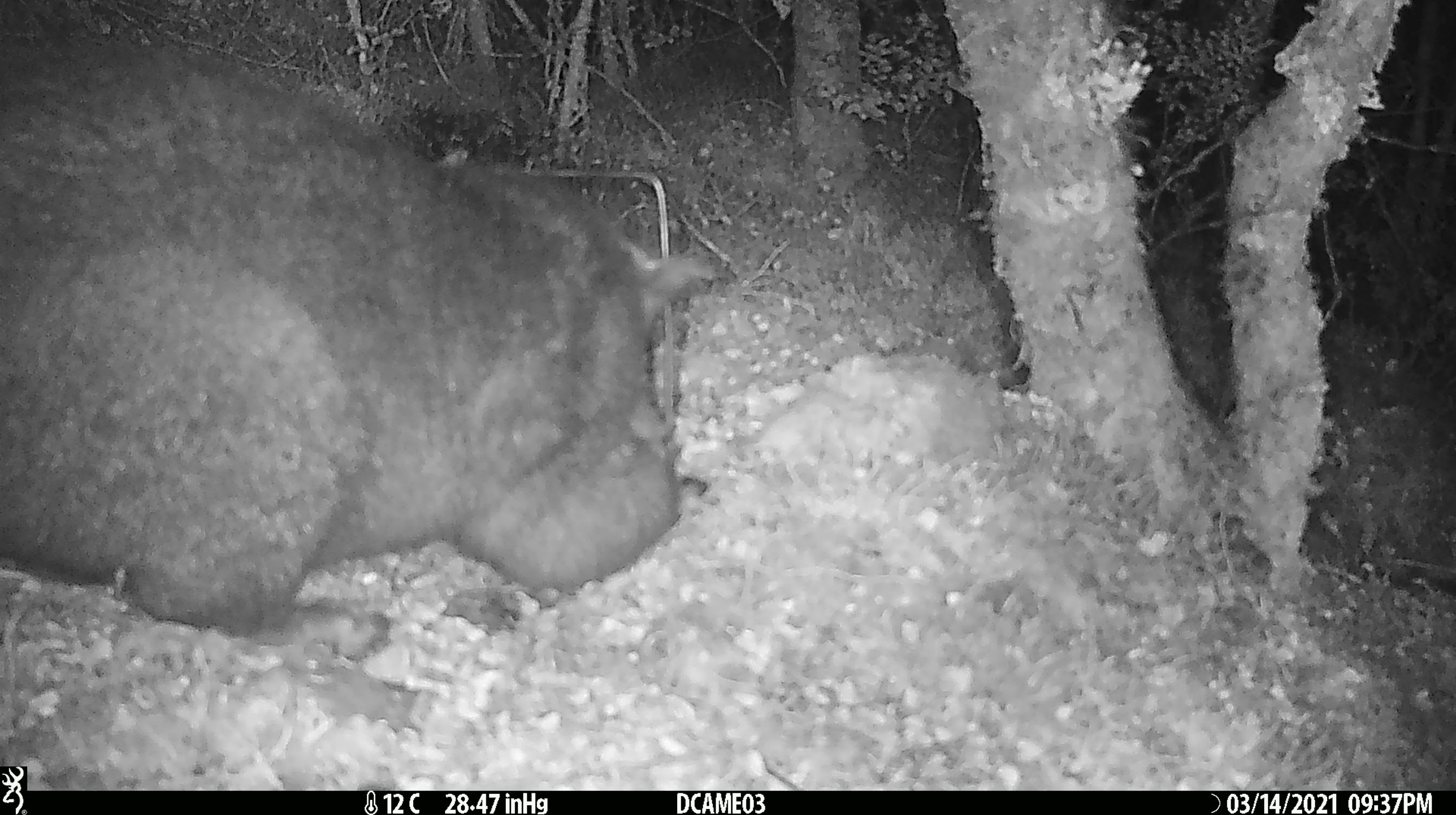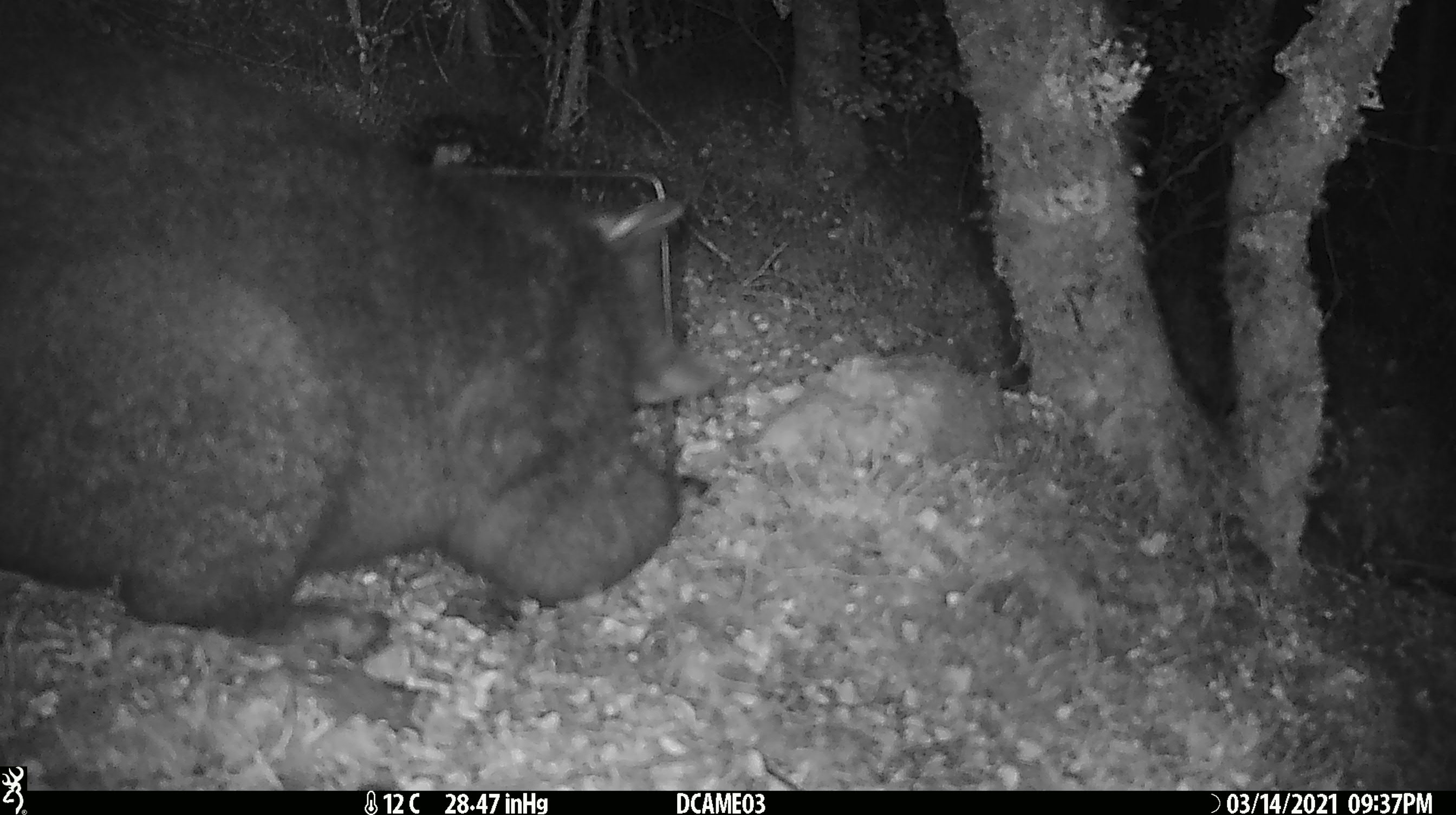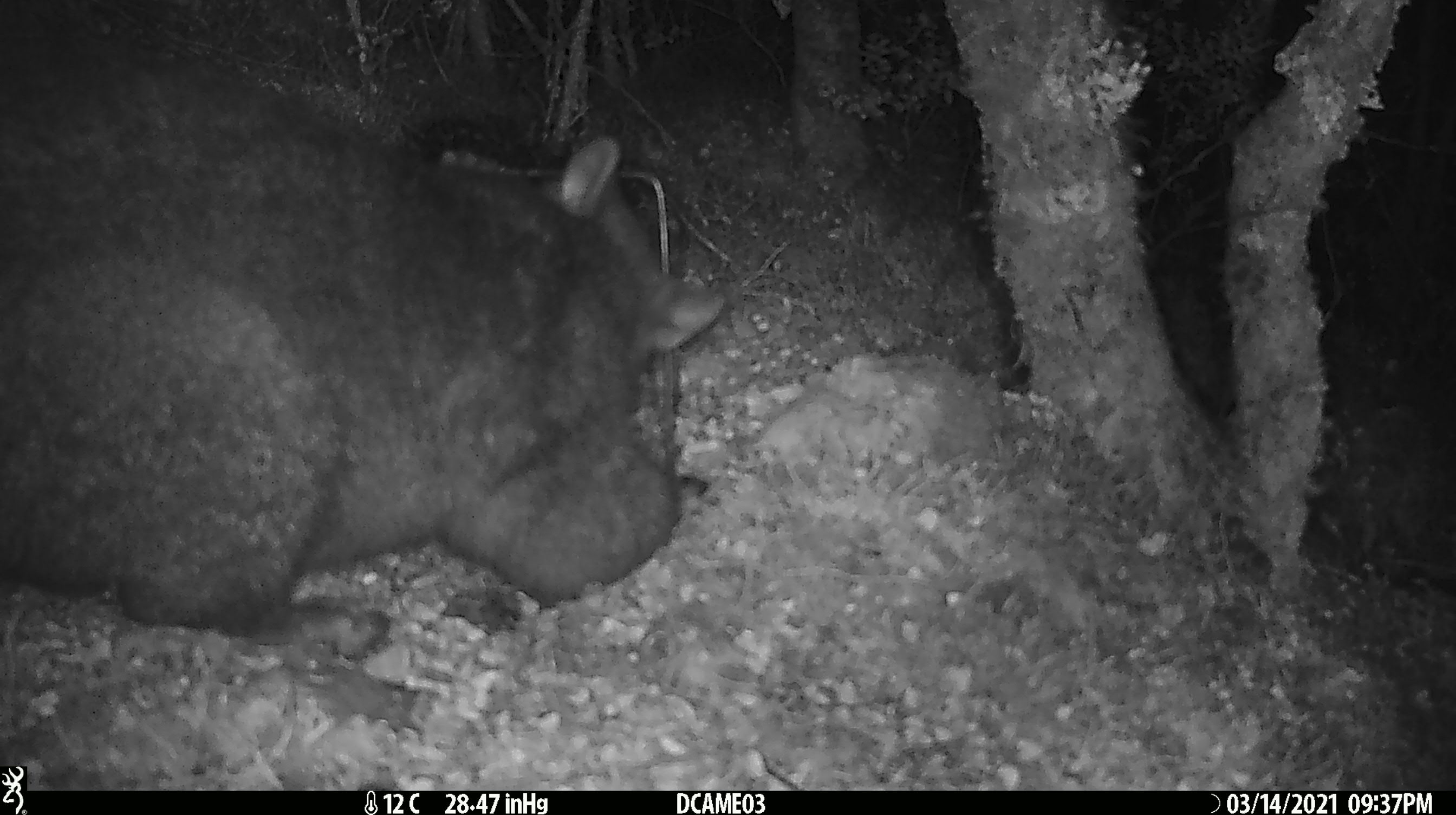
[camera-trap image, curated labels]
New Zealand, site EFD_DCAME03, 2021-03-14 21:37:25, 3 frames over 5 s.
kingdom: Animalia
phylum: Chordata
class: Mammalia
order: Diprotodontia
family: Phalangeridae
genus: Trichosurus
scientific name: Trichosurus vulpecula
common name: common brushtail possum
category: possum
Possum (common brushtail possum) (Trichosurus vulpecula).